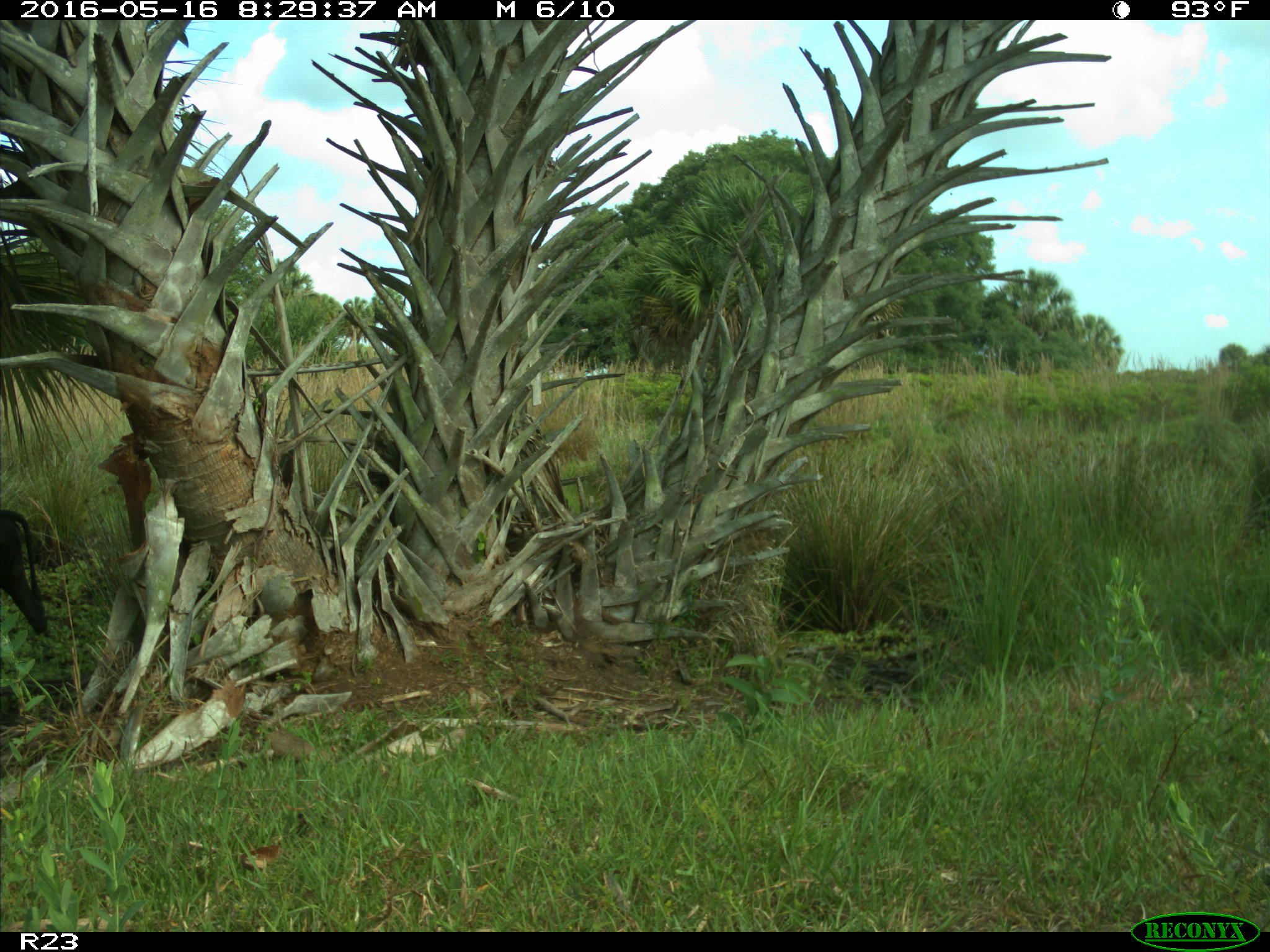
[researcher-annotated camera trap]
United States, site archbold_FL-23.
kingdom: Animalia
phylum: Chordata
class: Mammalia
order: Artiodactyla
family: Bovidae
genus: Bos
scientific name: Bos taurus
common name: domestic cow